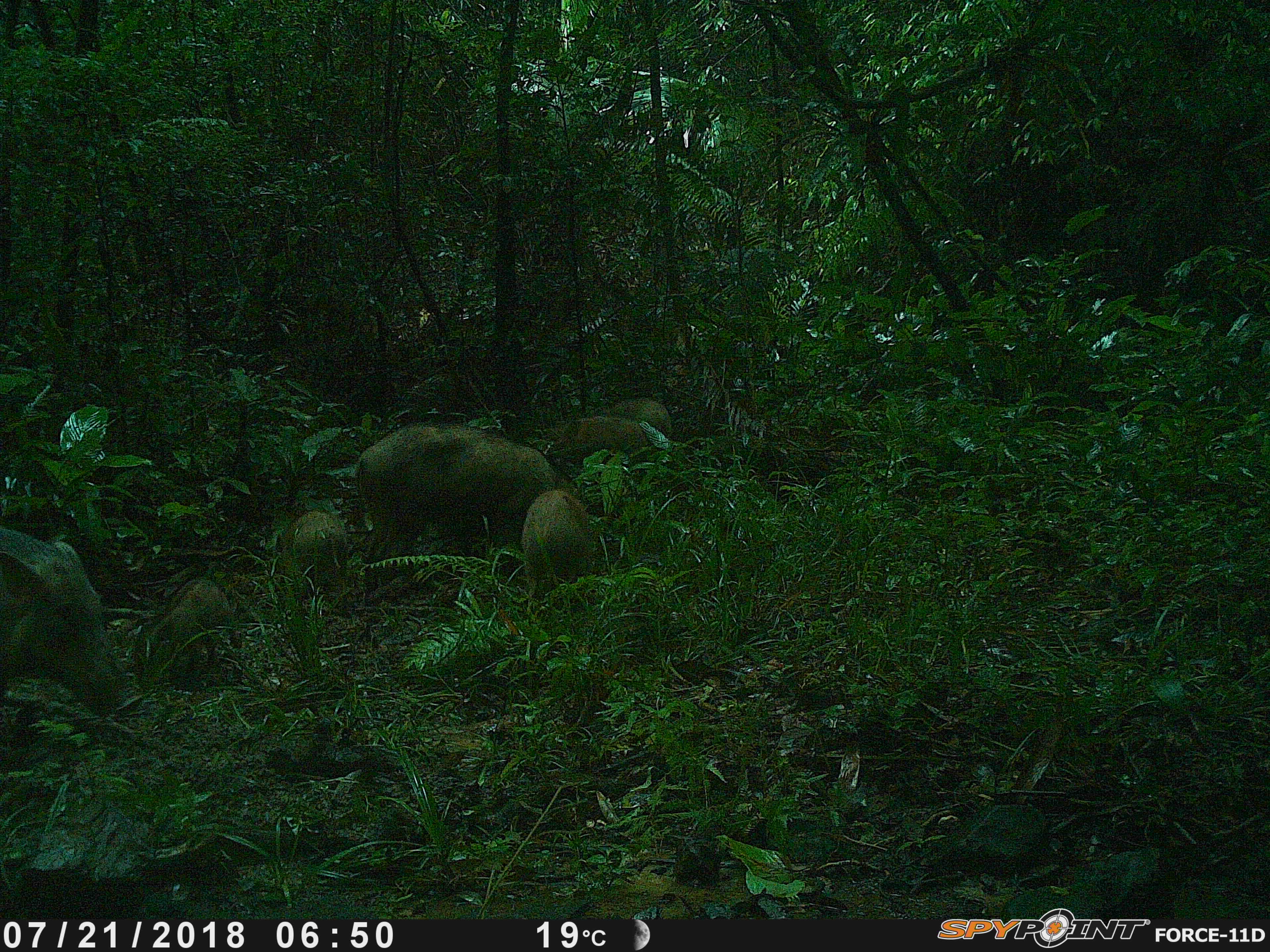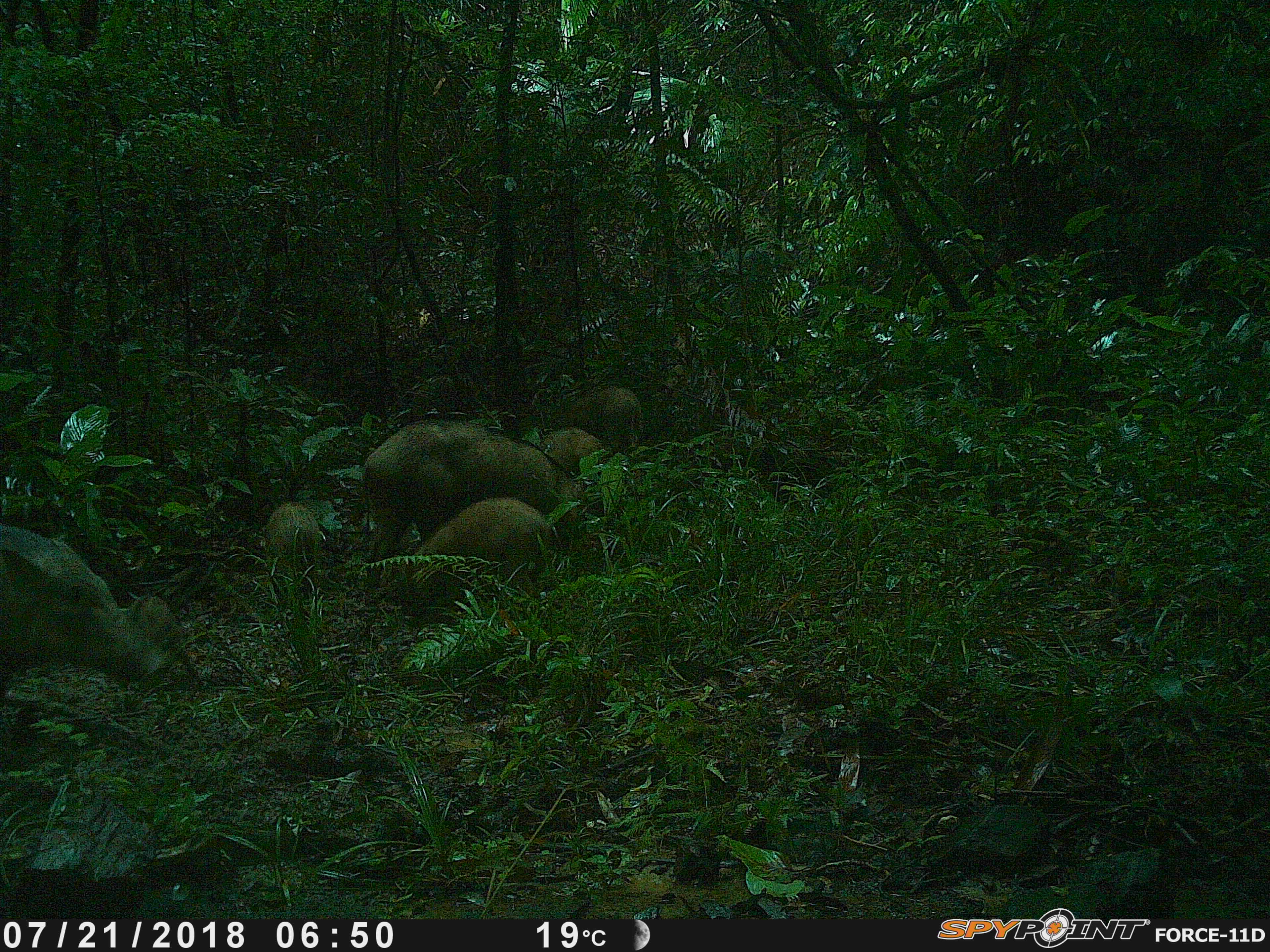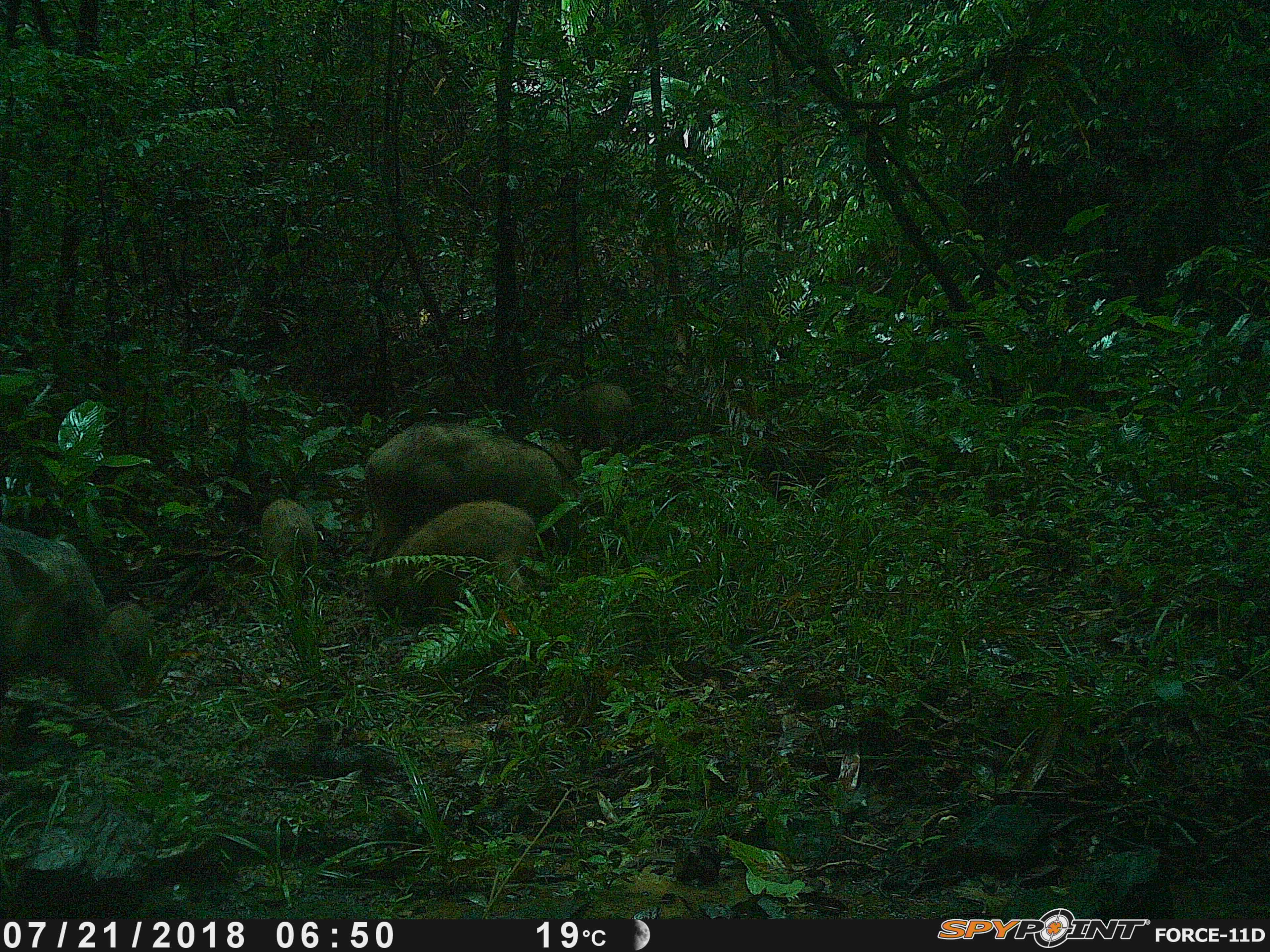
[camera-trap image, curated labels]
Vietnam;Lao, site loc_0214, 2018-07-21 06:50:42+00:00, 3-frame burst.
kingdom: Animalia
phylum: Chordata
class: Mammalia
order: Artiodactyla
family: Suidae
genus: Sus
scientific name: Sus scrofa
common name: eurasian wild pig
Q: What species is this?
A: Eurasian wild pig (Sus scrofa).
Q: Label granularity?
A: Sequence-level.